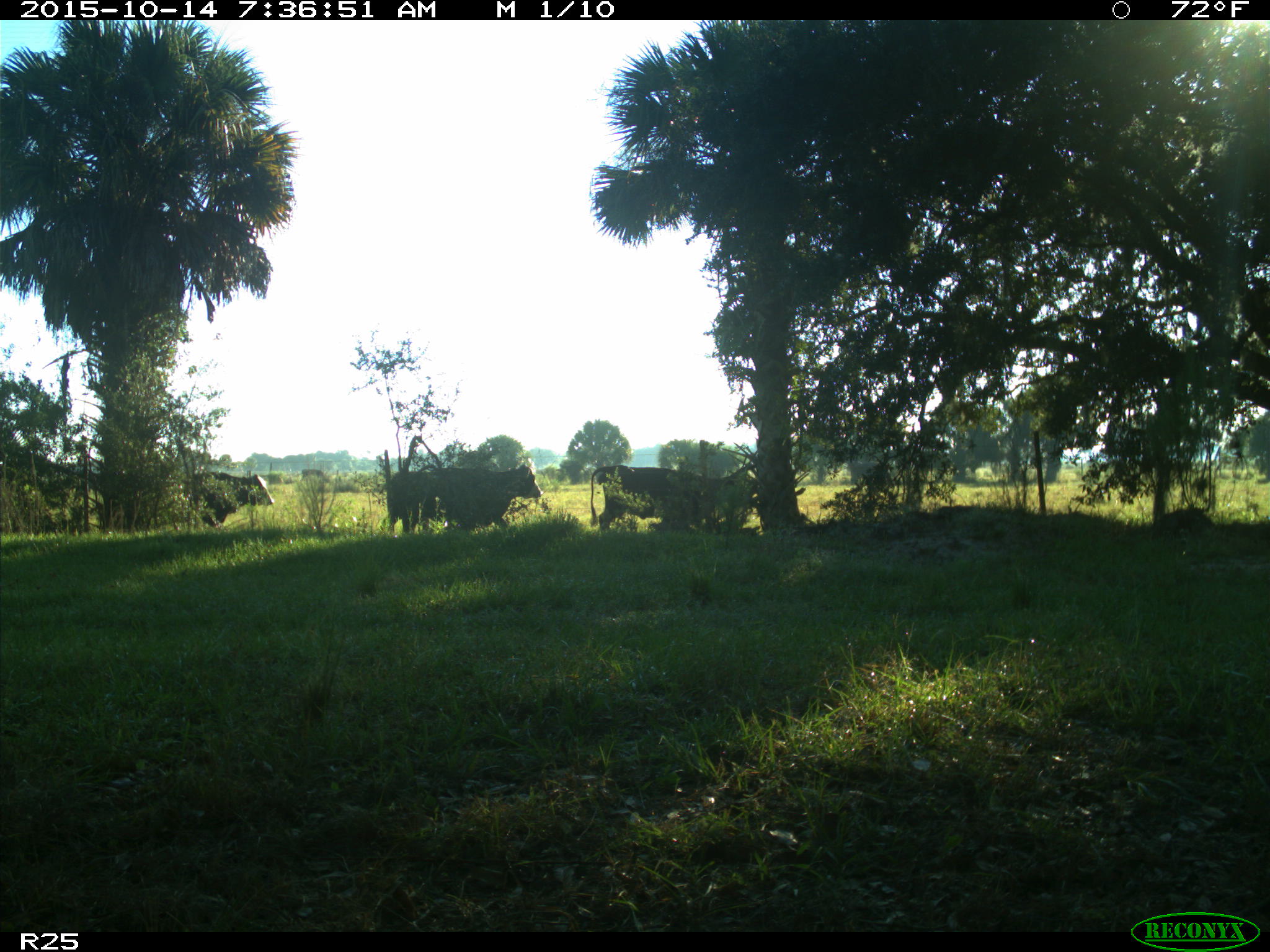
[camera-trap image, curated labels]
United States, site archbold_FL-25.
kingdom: Animalia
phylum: Chordata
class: Mammalia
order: Artiodactyla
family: Bovidae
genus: Bos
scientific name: Bos taurus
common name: domestic cow